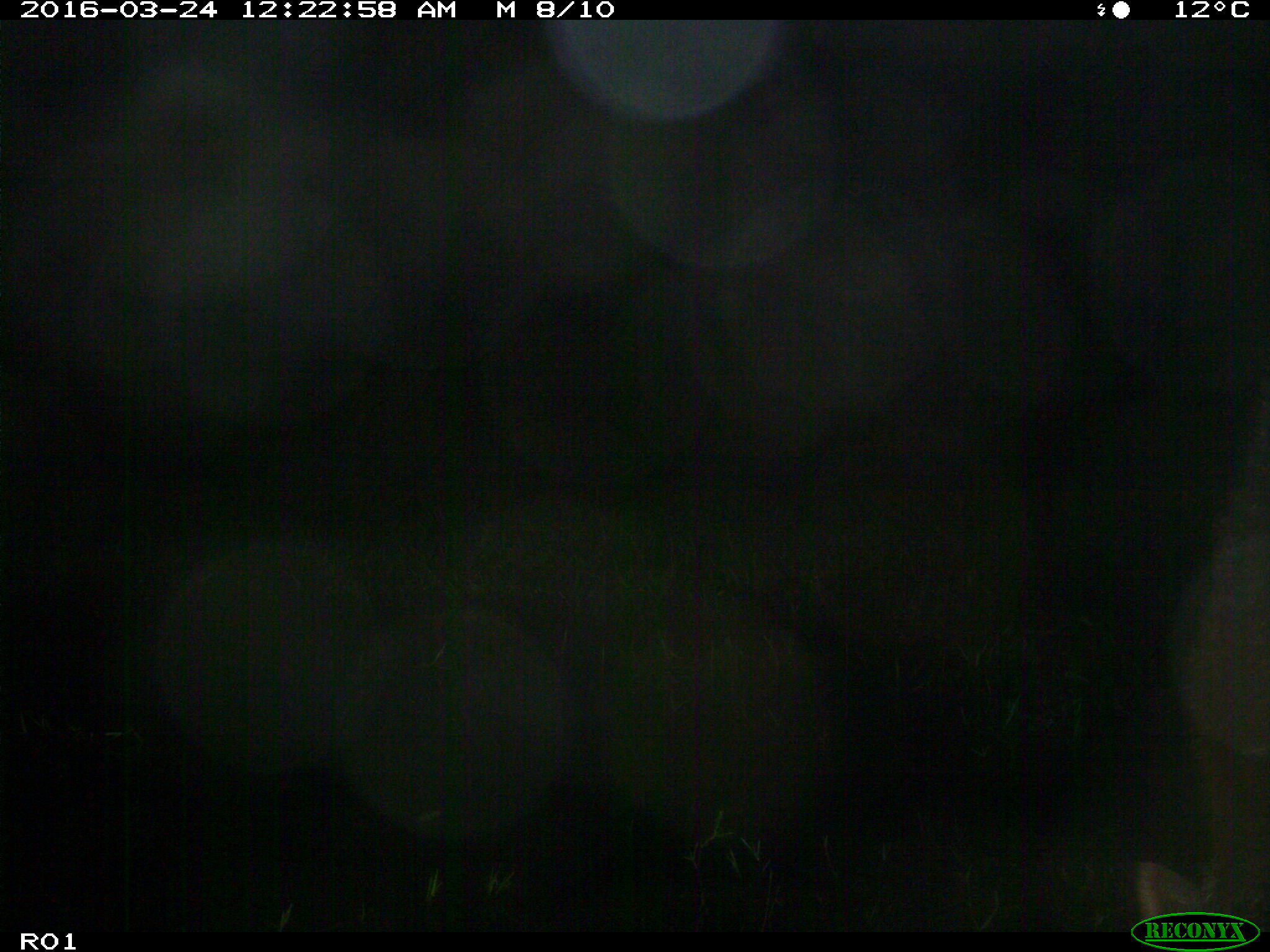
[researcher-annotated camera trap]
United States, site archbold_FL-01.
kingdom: Animalia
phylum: Chordata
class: Mammalia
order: Artiodactyla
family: Bovidae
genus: Bos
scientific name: Bos taurus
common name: domestic cow